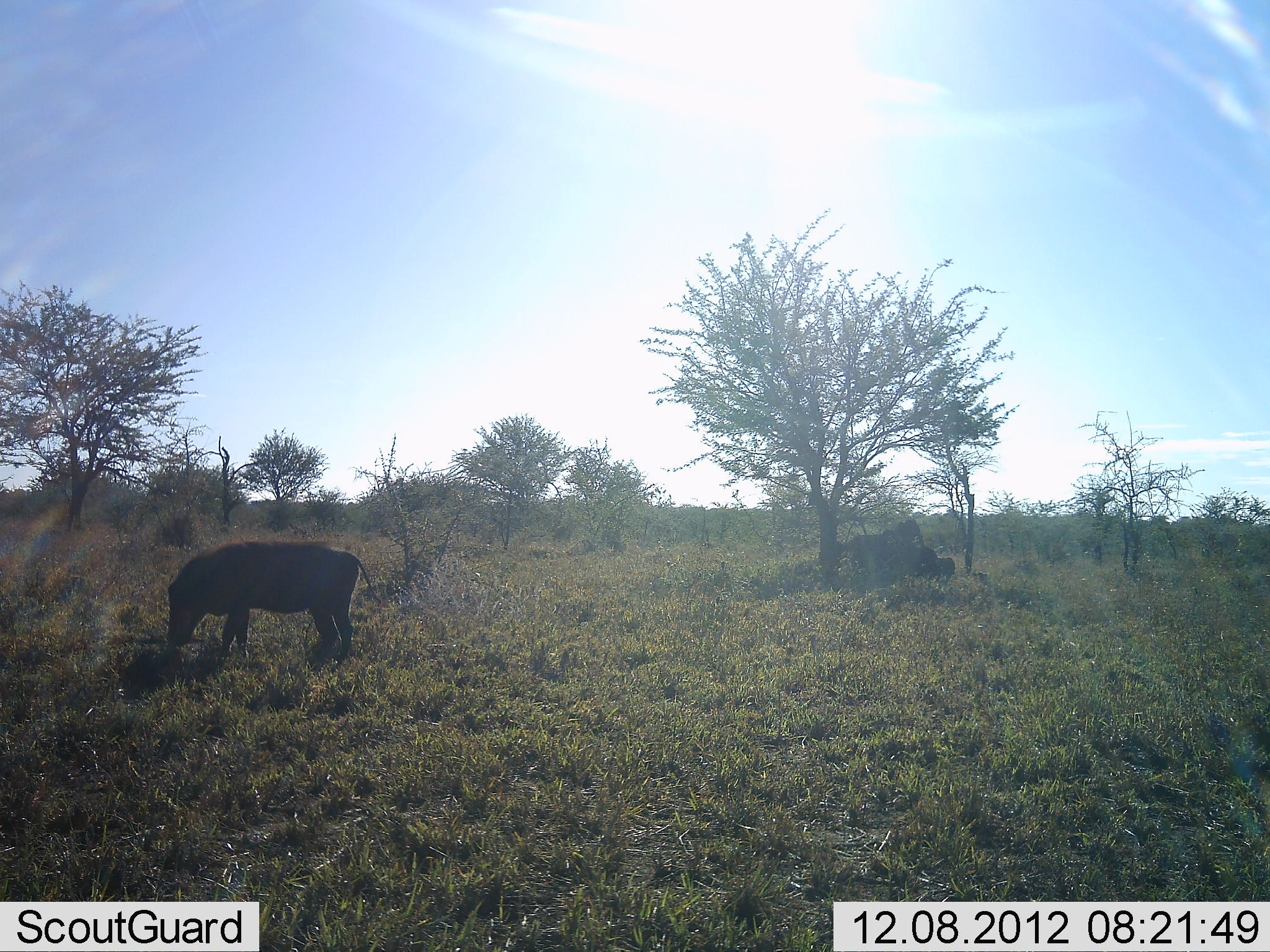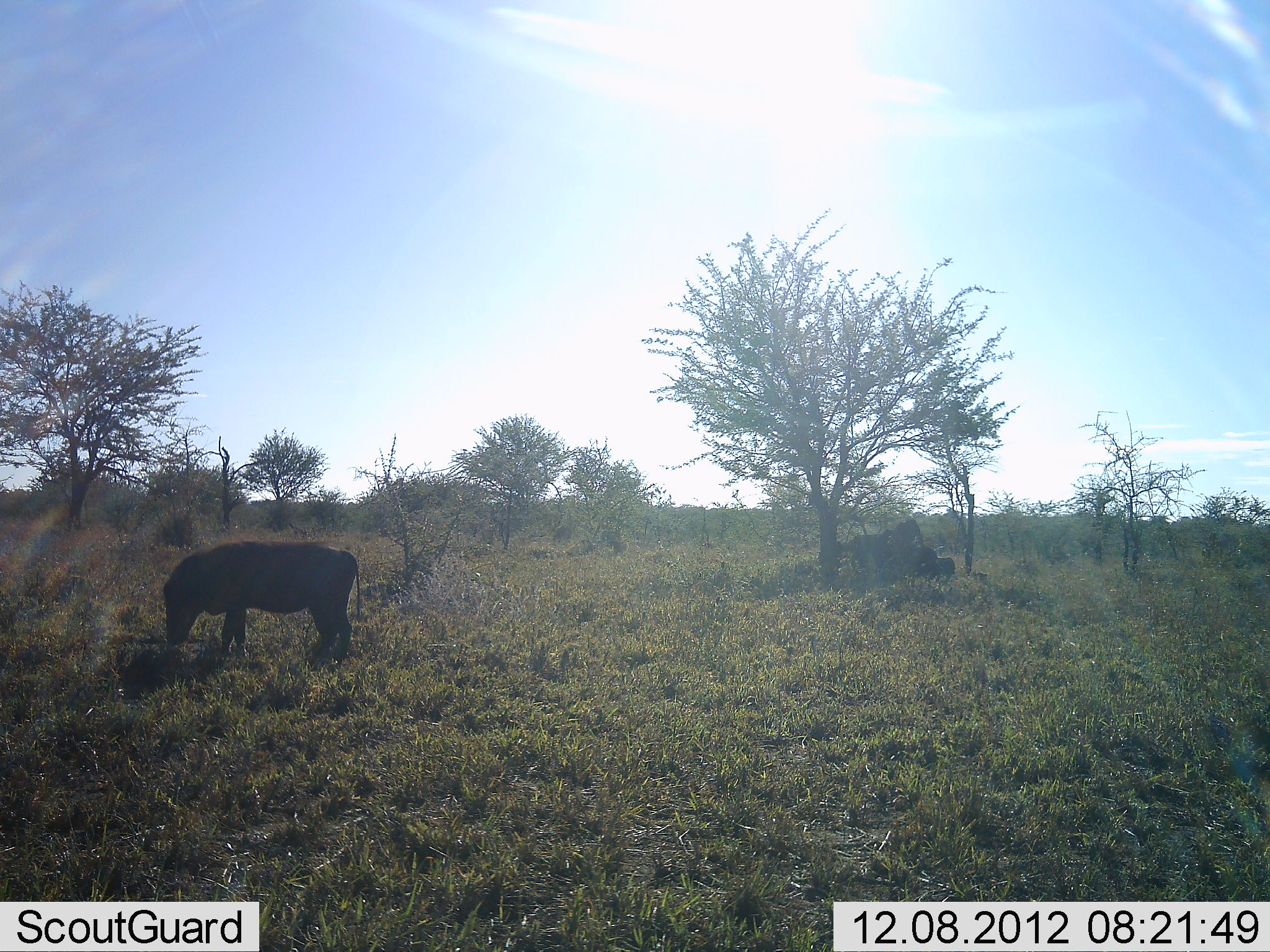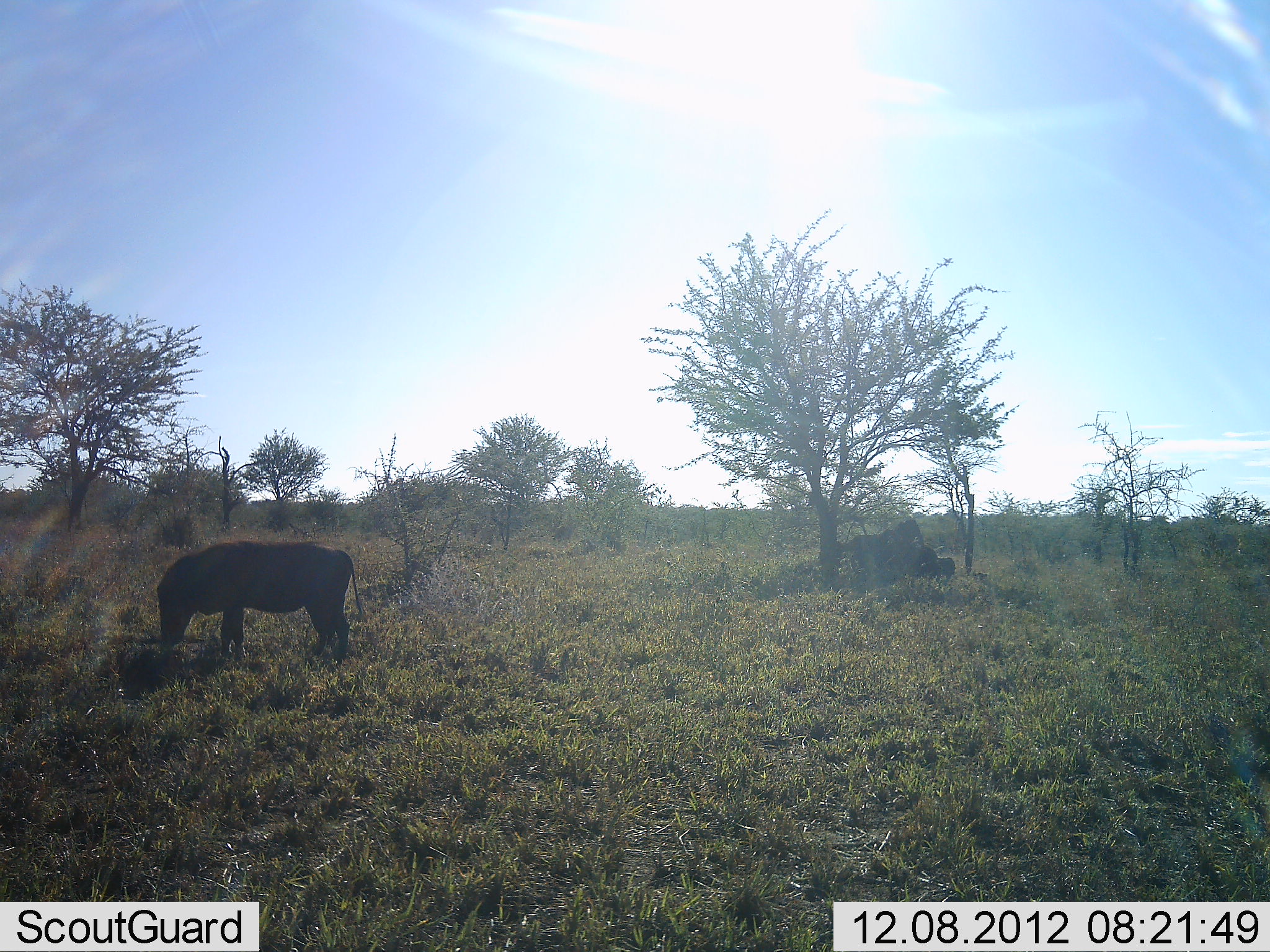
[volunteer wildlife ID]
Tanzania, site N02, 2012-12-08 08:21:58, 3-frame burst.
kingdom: Animalia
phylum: Chordata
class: Mammalia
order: Artiodactyla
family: Suidae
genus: Phacochoerus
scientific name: Phacochoerus africanus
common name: warthog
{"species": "warthog (Phacochoerus africanus)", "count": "1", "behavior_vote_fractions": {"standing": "37%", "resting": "0%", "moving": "0%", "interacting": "0%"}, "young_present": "0%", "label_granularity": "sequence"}